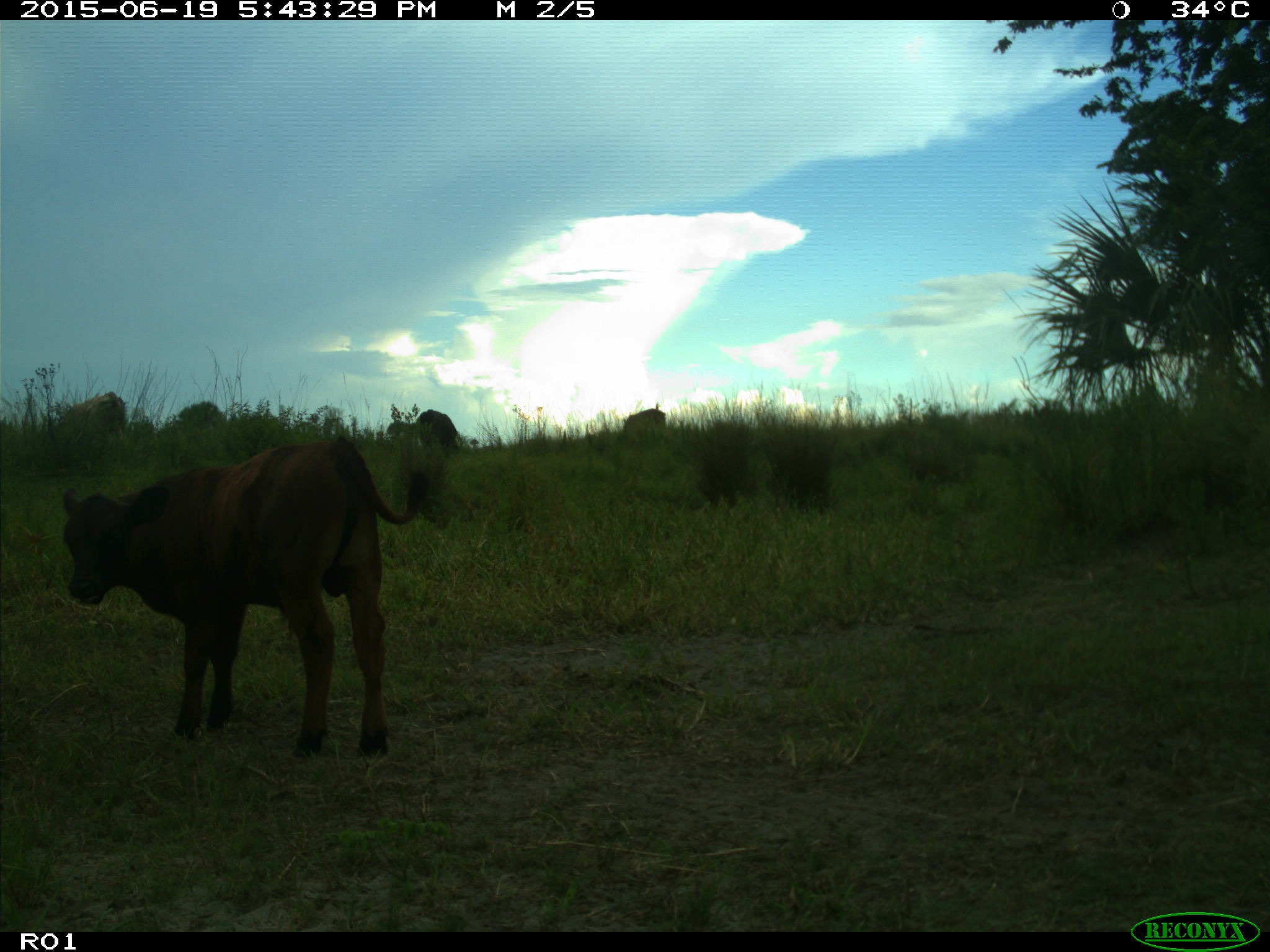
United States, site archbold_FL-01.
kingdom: Animalia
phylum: Chordata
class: Mammalia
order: Artiodactyla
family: Bovidae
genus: Bos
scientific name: Bos taurus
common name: domestic cow